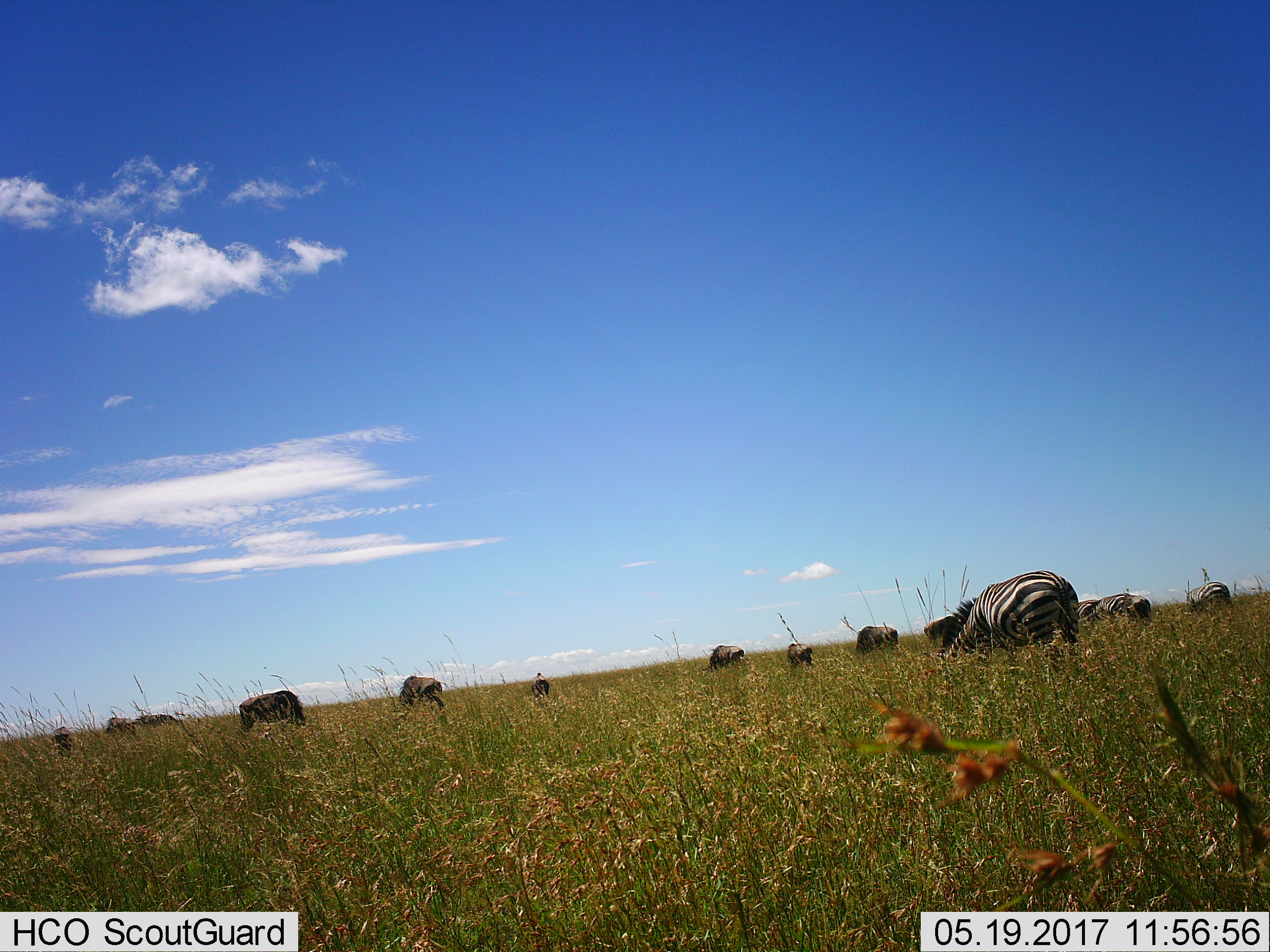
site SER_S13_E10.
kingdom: Animalia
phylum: Chordata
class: Mammalia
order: Perissodactyla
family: Equidae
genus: Equus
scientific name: Equus quagga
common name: plains zebra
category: zebraplains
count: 5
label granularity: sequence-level